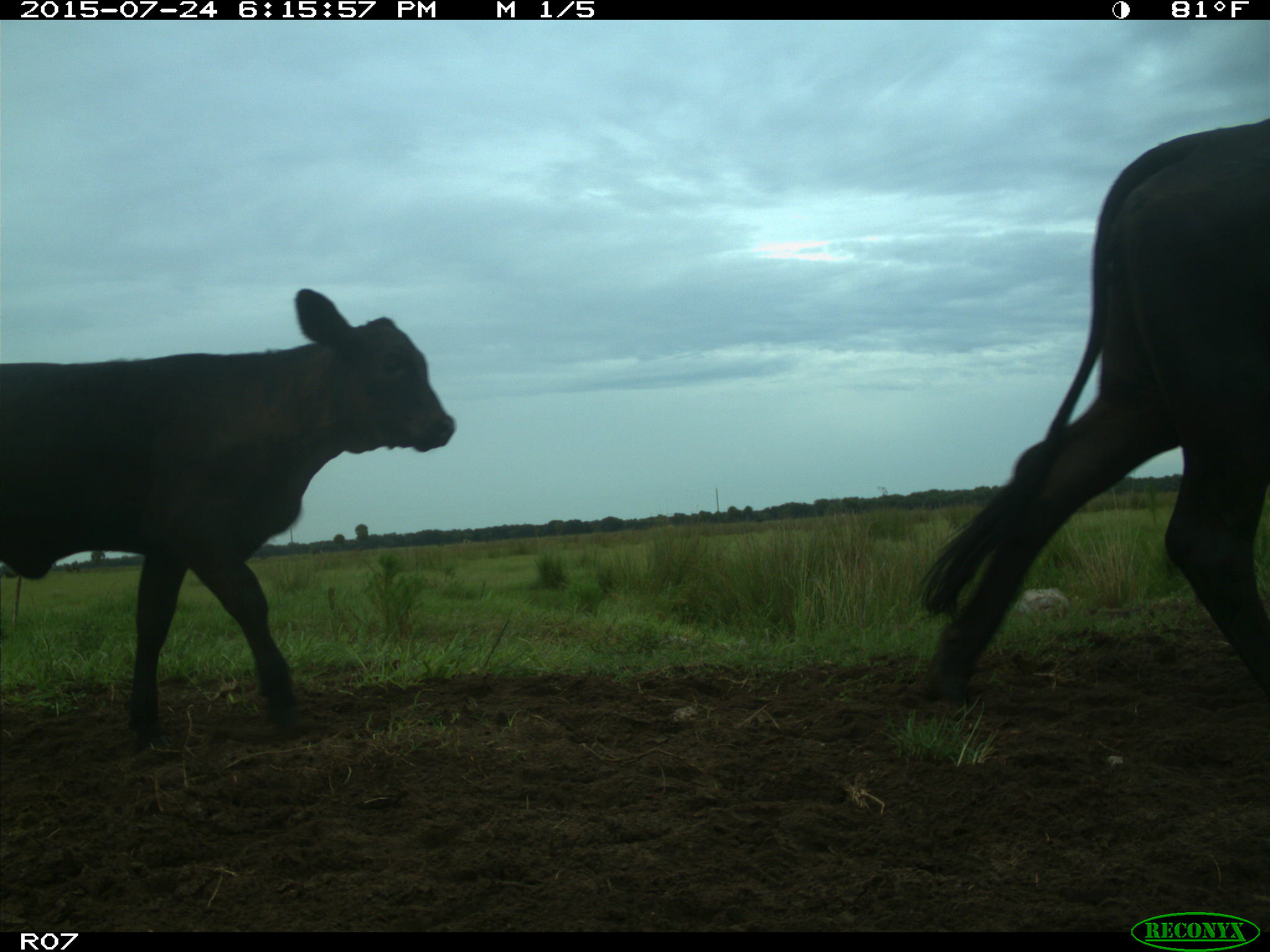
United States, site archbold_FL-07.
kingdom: Animalia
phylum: Chordata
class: Mammalia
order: Artiodactyla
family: Bovidae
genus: Bos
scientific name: Bos taurus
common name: domestic cow